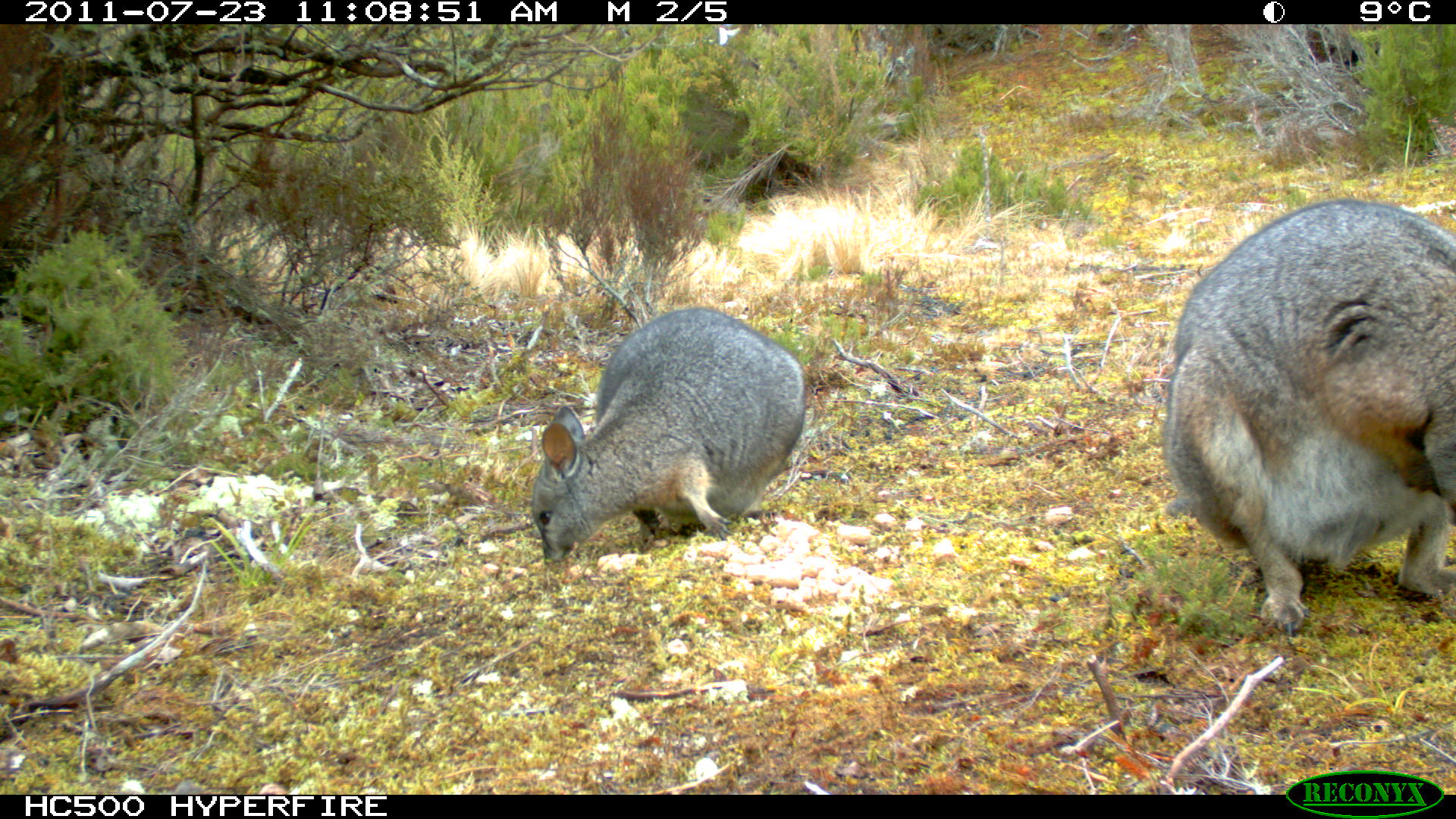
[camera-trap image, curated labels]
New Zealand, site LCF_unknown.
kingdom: Animalia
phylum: Chordata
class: Mammalia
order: Diprotodontia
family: Macropodidae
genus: Notamacropus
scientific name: Notamacropus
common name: wallaby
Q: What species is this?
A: Wallaby (Notamacropus).